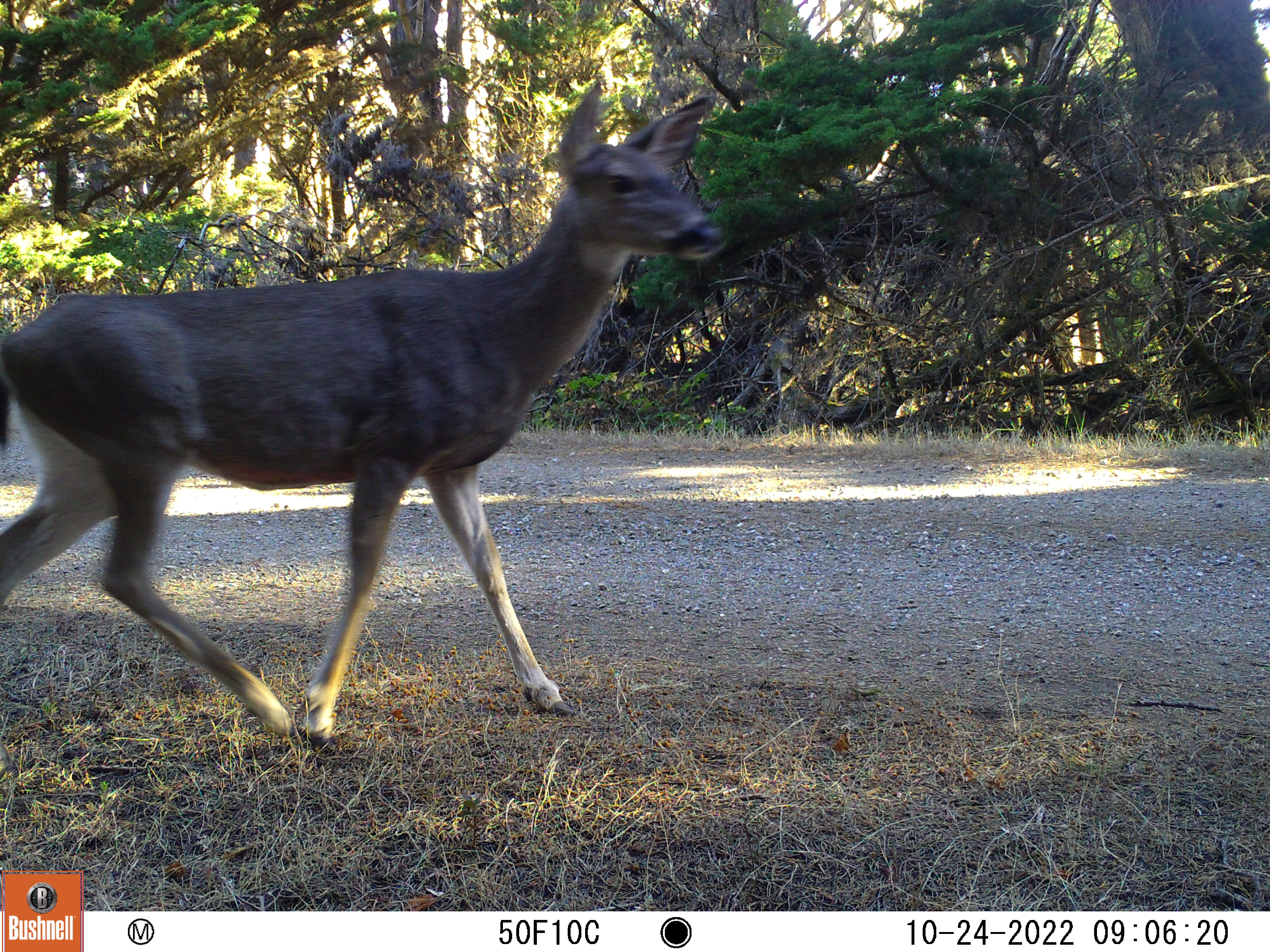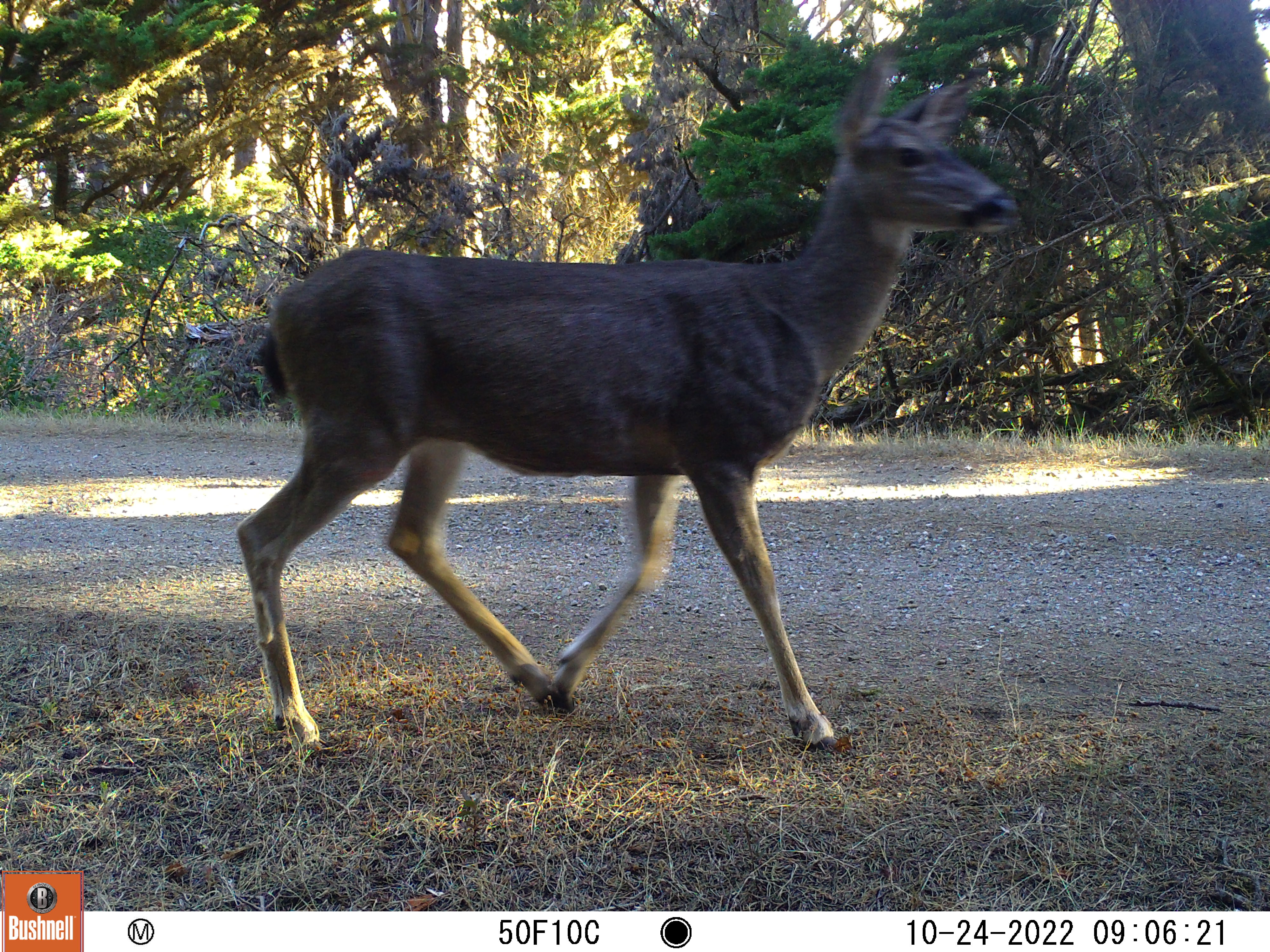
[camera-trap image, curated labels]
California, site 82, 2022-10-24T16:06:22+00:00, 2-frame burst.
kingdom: Animalia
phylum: Chordata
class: Mammalia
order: Artiodactyla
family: Cervidae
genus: Odocoileus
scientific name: Odocoileus hemionus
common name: mule deer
Mule deer (Odocoileus hemionus).